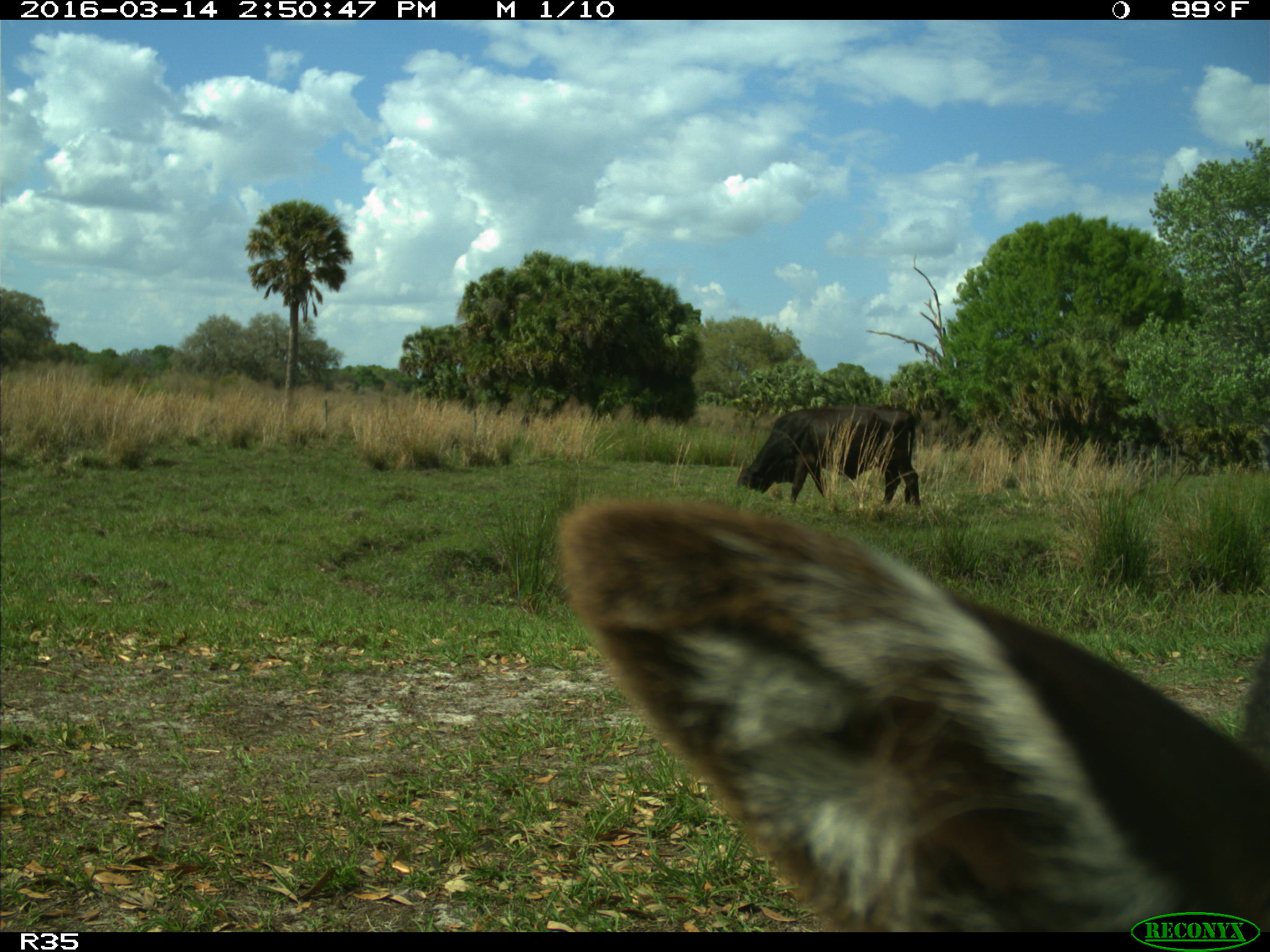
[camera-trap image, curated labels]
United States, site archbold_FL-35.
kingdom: Animalia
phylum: Chordata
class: Mammalia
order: Artiodactyla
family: Bovidae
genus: Bos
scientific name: Bos taurus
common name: domestic cow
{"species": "Bos taurus (domestic cow)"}